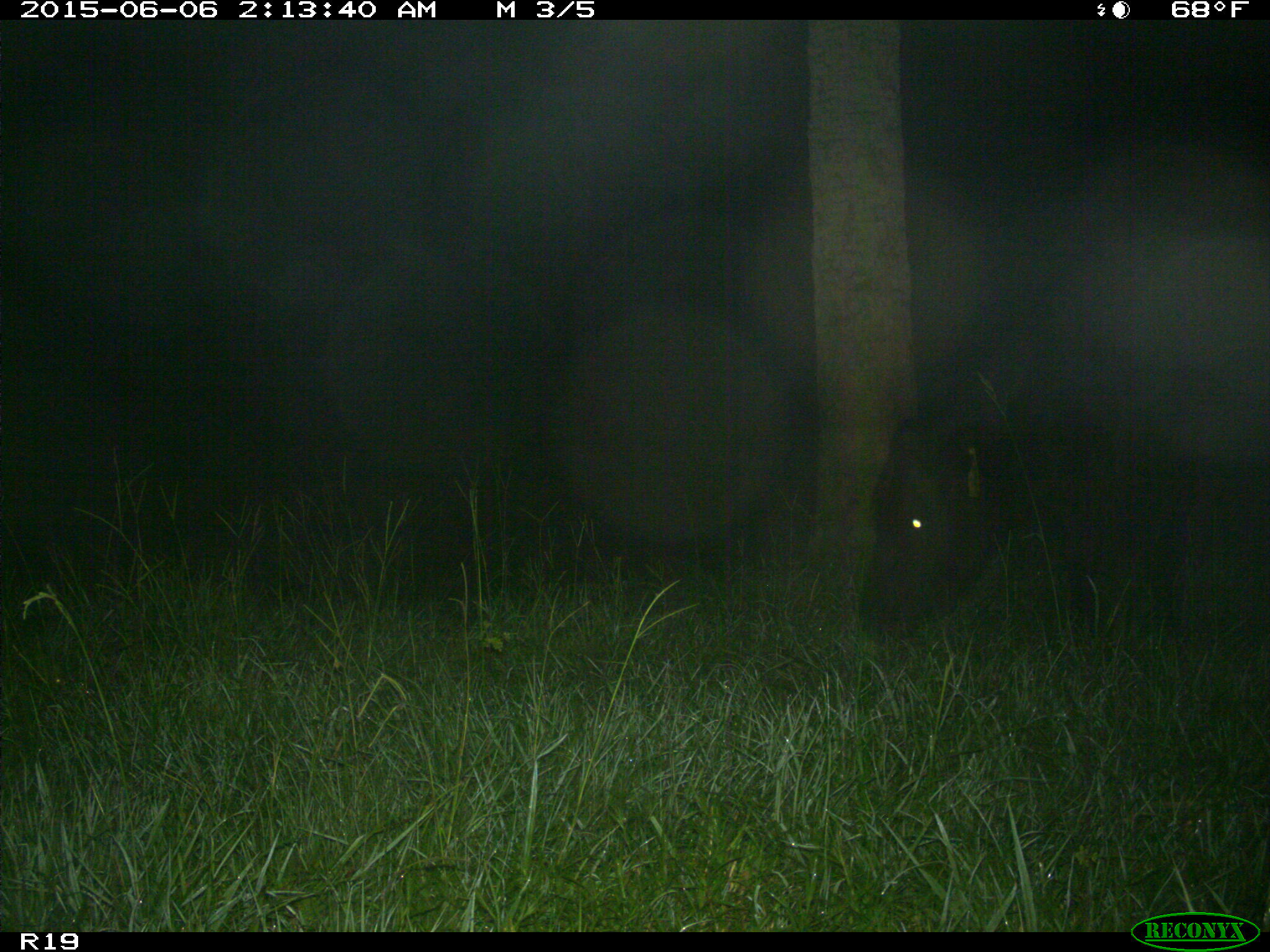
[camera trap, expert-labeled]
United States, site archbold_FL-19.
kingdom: Animalia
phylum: Chordata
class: Mammalia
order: Artiodactyla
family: Bovidae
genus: Bos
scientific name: Bos taurus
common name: domestic cow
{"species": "Bos taurus (domestic cow)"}